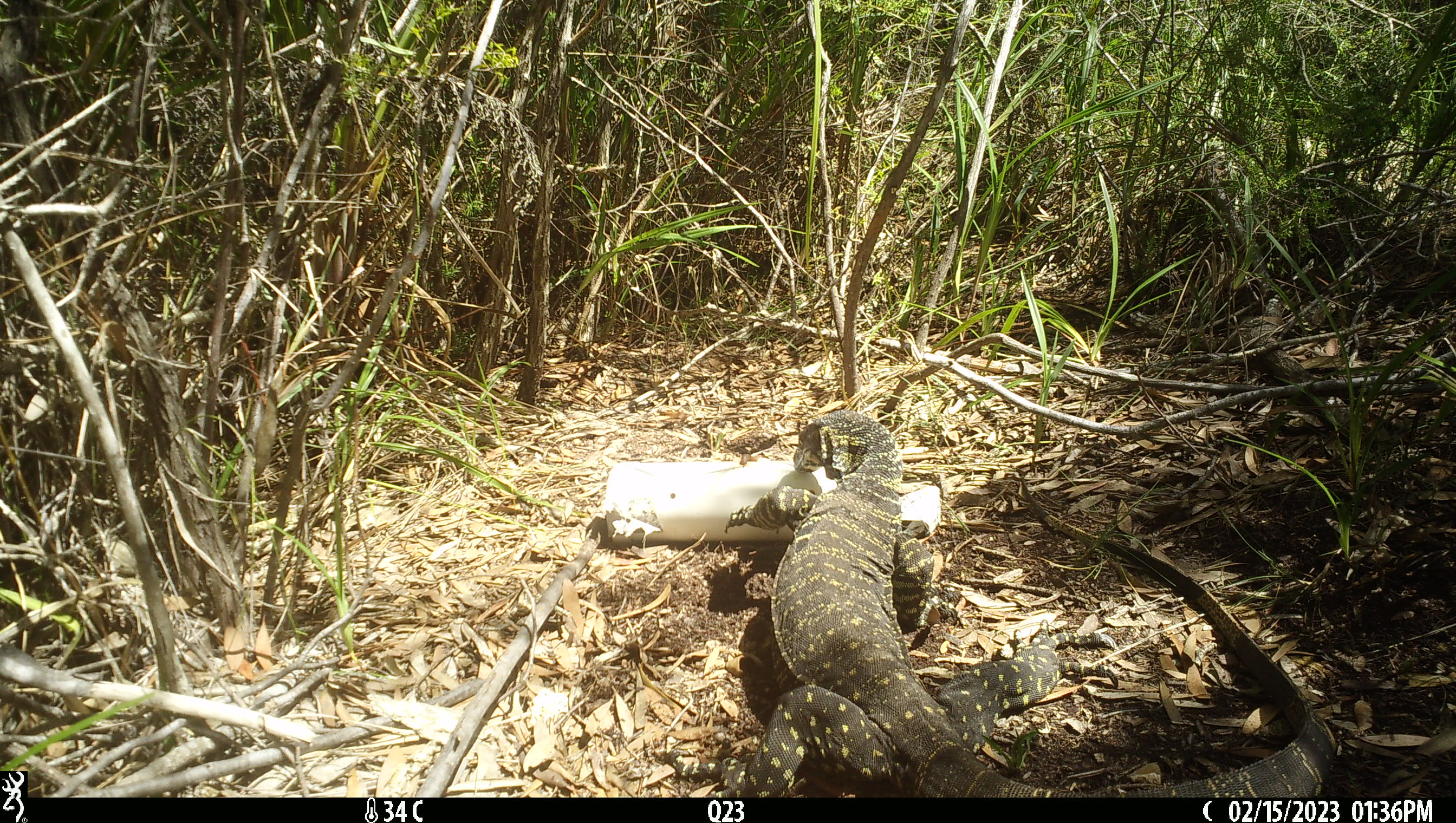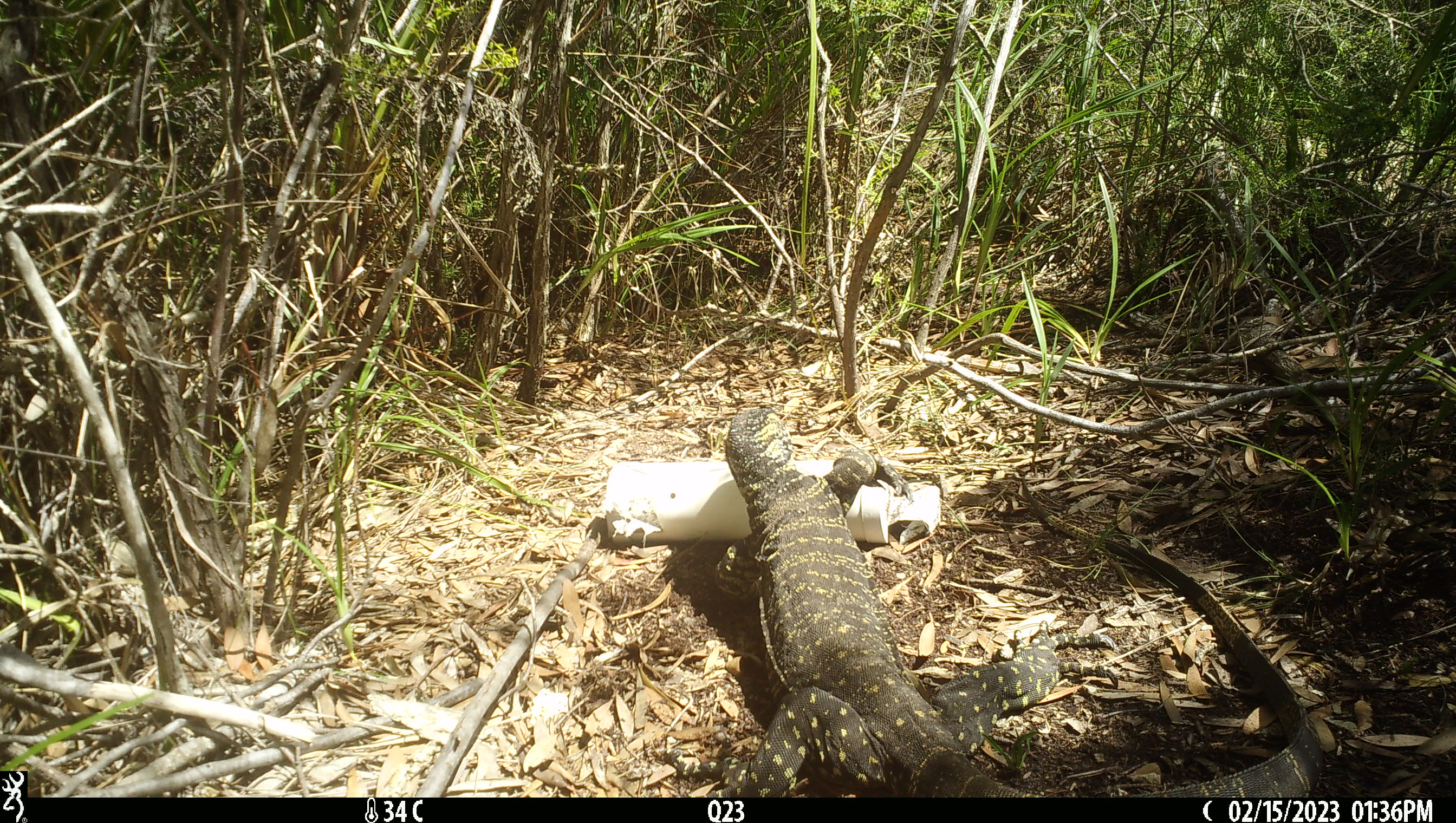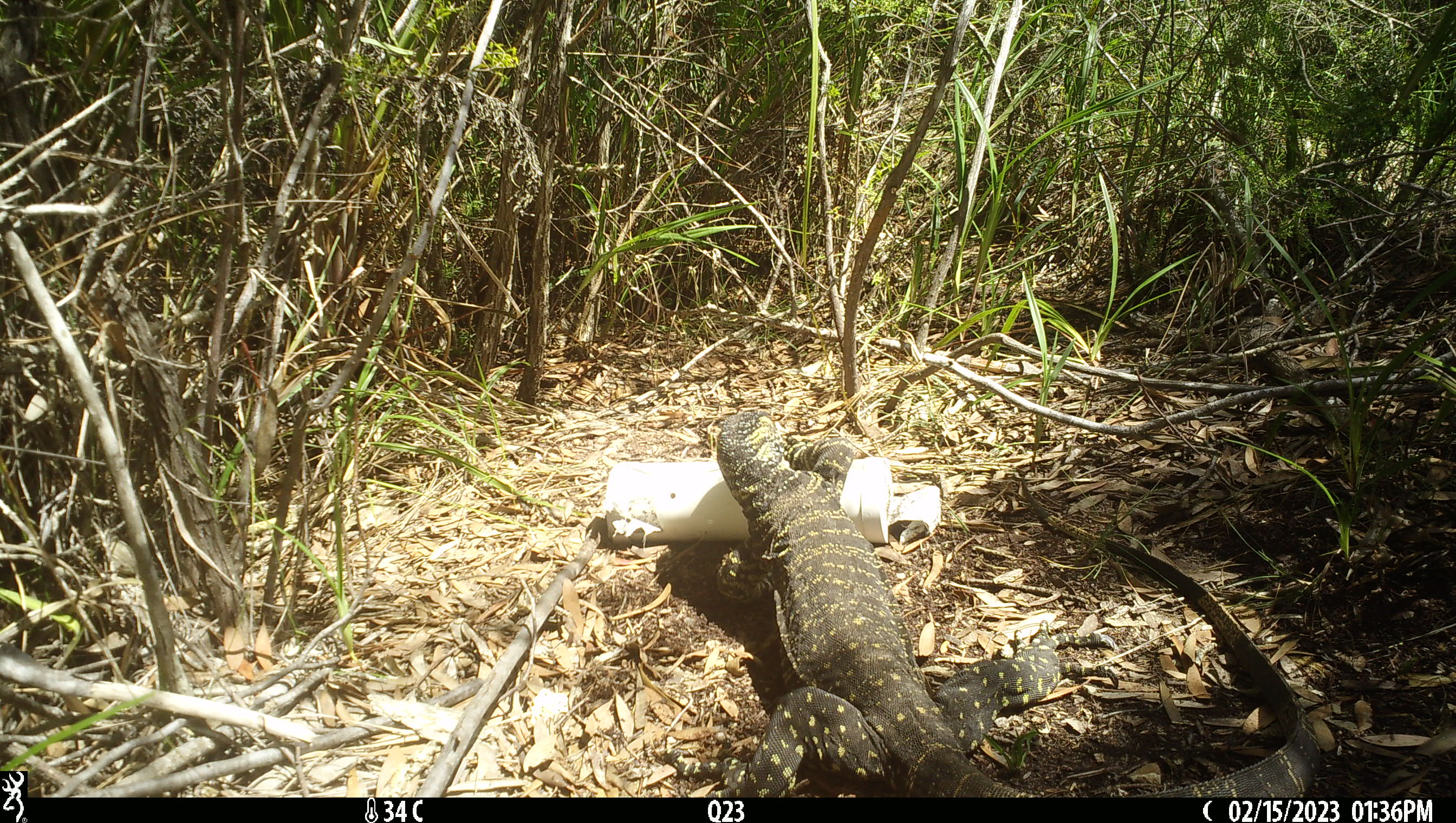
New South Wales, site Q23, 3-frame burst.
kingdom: Animalia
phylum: Chordata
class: Reptilia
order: Squamata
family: Varanidae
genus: Varanus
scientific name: Varanus varius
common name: lace monitor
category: goanna